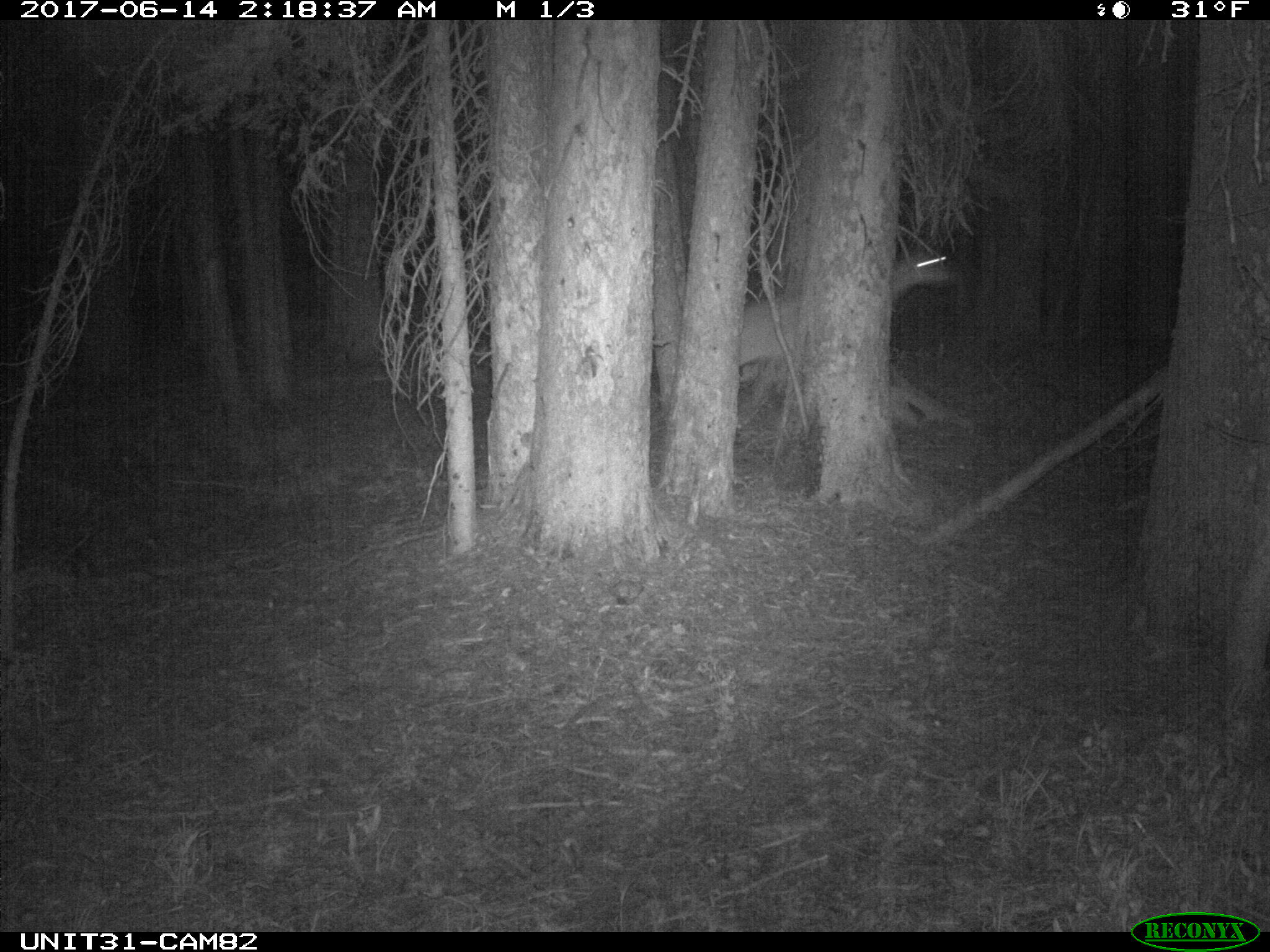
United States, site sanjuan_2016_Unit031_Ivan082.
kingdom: Animalia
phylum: Chordata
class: Mammalia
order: Artiodactyla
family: Cervidae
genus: Odocoileus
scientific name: Odocoileus hemionus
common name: mule deer